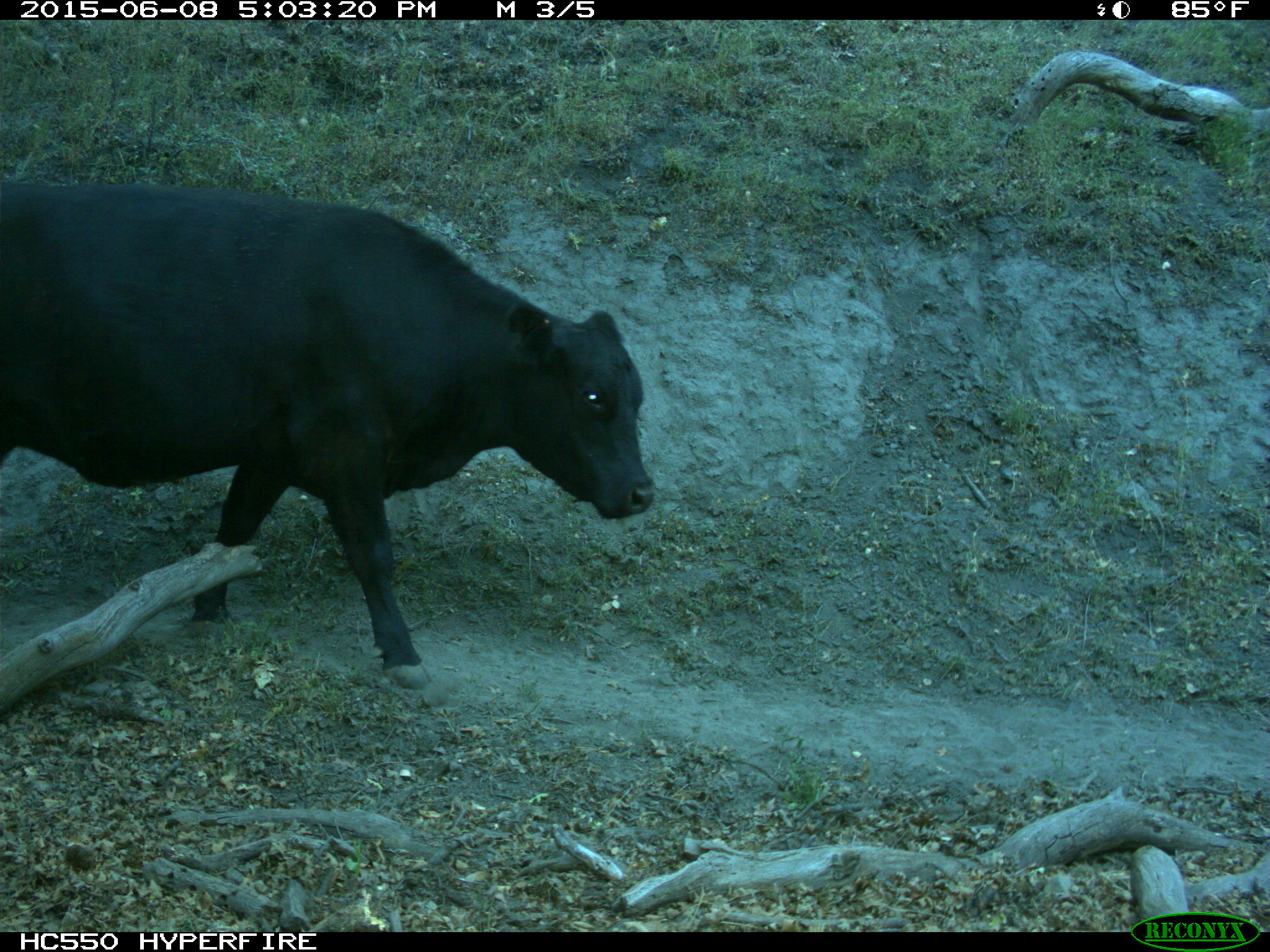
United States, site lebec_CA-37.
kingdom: Animalia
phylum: Chordata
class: Mammalia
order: Artiodactyla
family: Bovidae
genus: Bos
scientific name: Bos taurus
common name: domestic cow